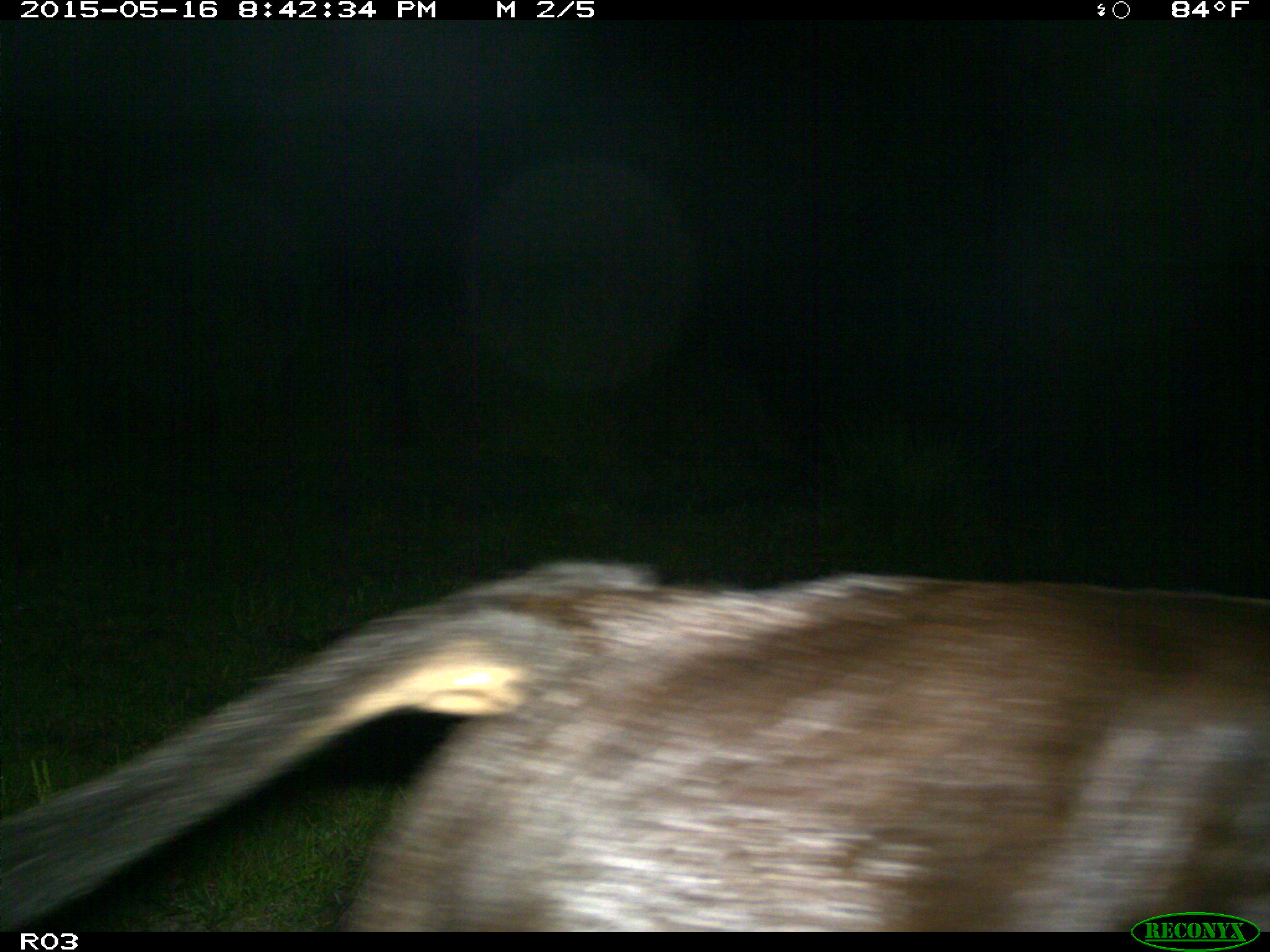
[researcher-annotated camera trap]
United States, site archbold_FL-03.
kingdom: Animalia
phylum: Chordata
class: Mammalia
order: Artiodactyla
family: Bovidae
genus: Bos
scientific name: Bos taurus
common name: domestic cow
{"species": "Bos taurus (domestic cow)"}